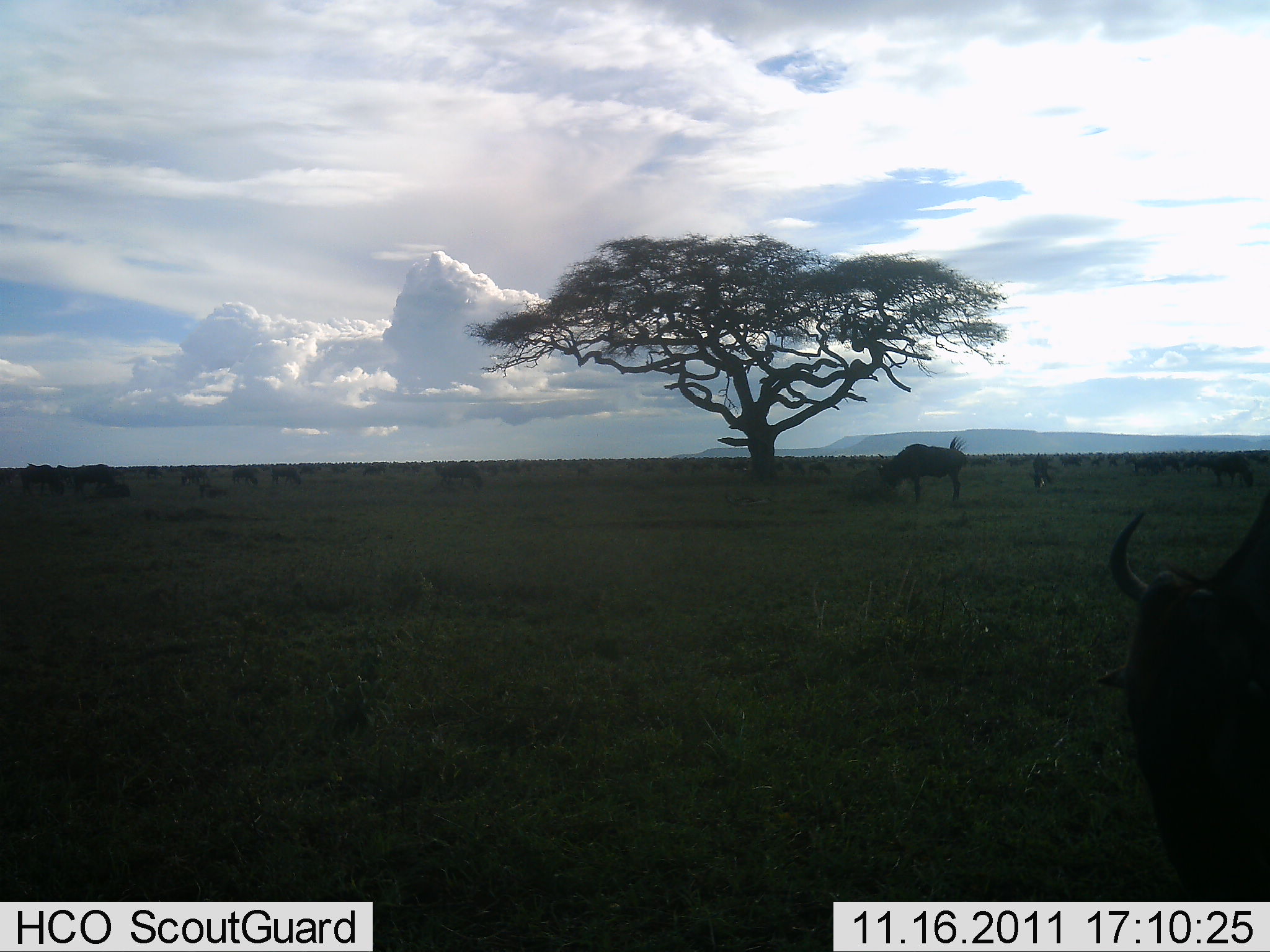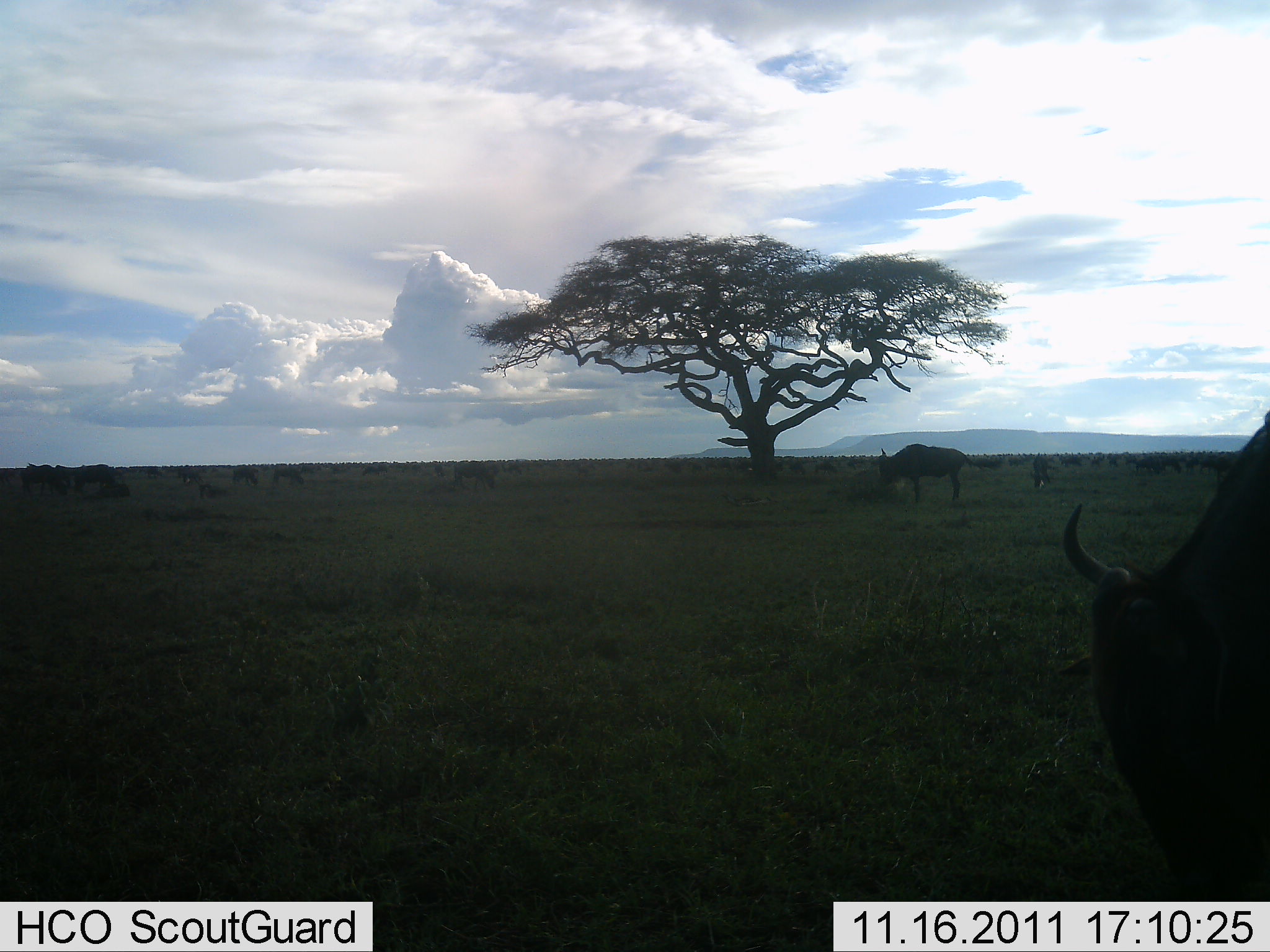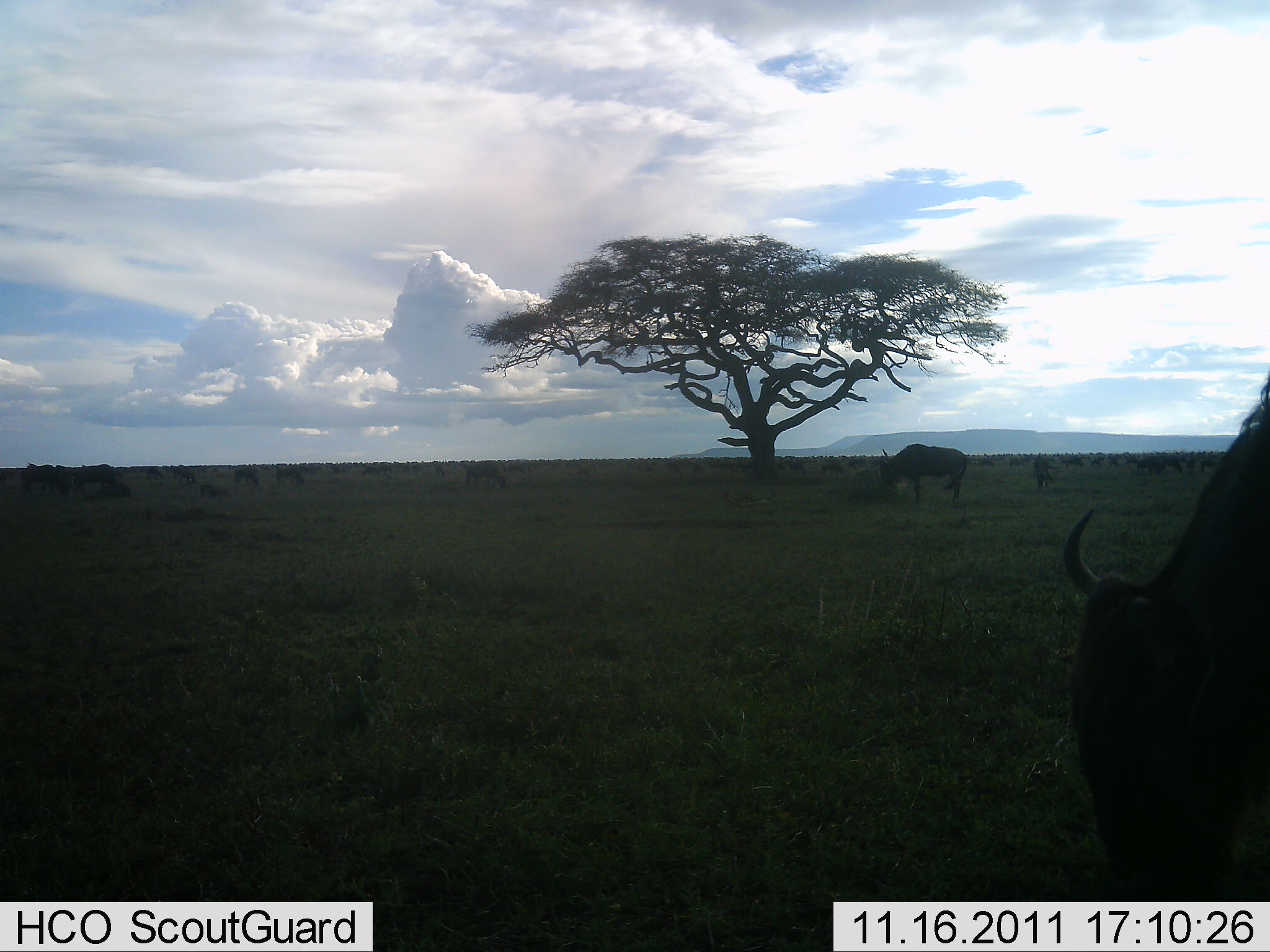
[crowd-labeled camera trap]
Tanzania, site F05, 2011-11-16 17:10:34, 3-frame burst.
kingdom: Animalia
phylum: Chordata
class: Mammalia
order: Artiodactyla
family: Bovidae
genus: Connochaetes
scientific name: Connochaetes taurinus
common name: blue wildebeest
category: wildebeest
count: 11-50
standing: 50%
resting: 11%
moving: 6%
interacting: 0%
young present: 0%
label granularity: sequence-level